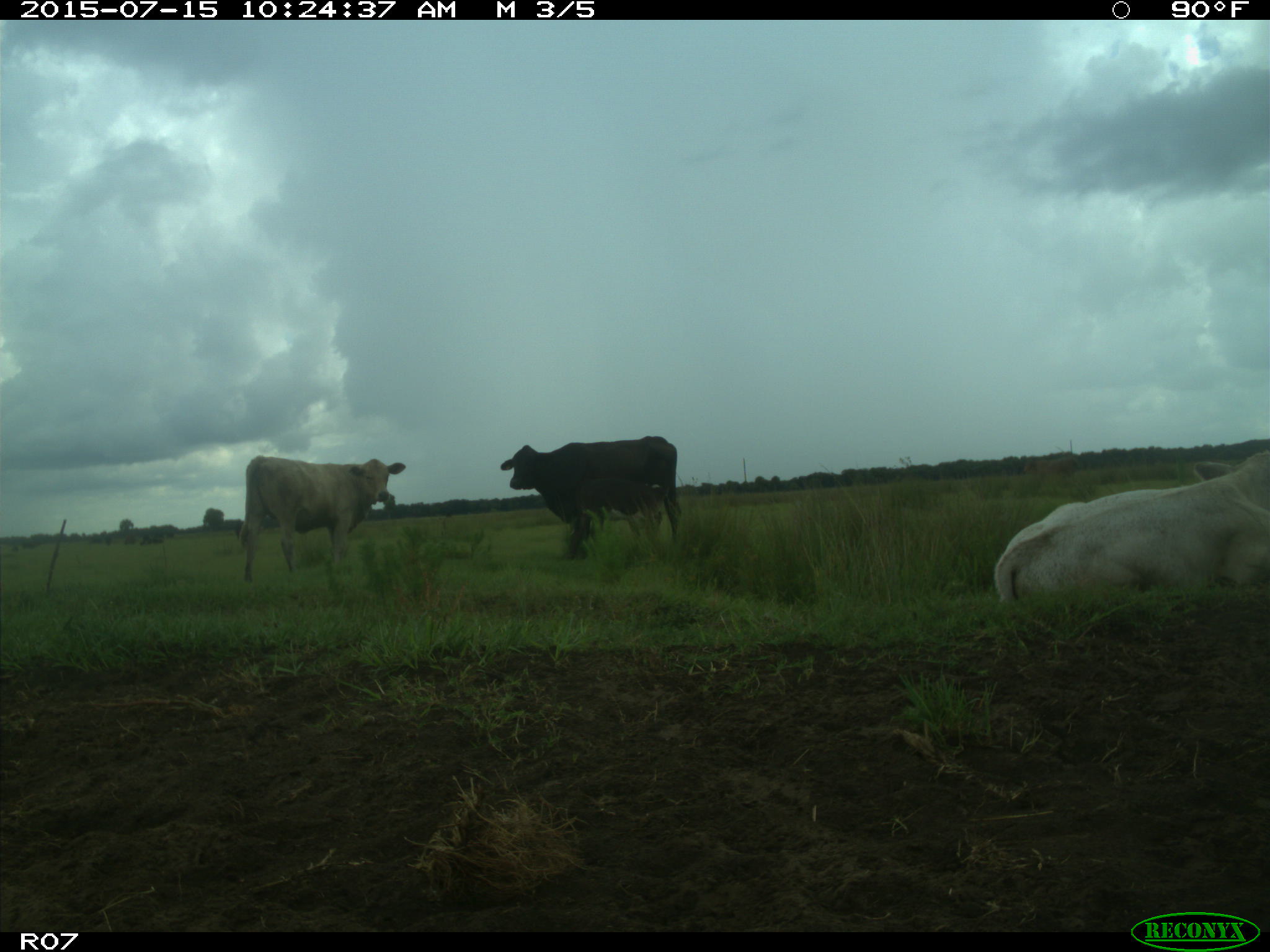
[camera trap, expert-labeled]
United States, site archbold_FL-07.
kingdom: Animalia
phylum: Chordata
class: Mammalia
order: Artiodactyla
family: Bovidae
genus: Bos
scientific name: Bos taurus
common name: domestic cow